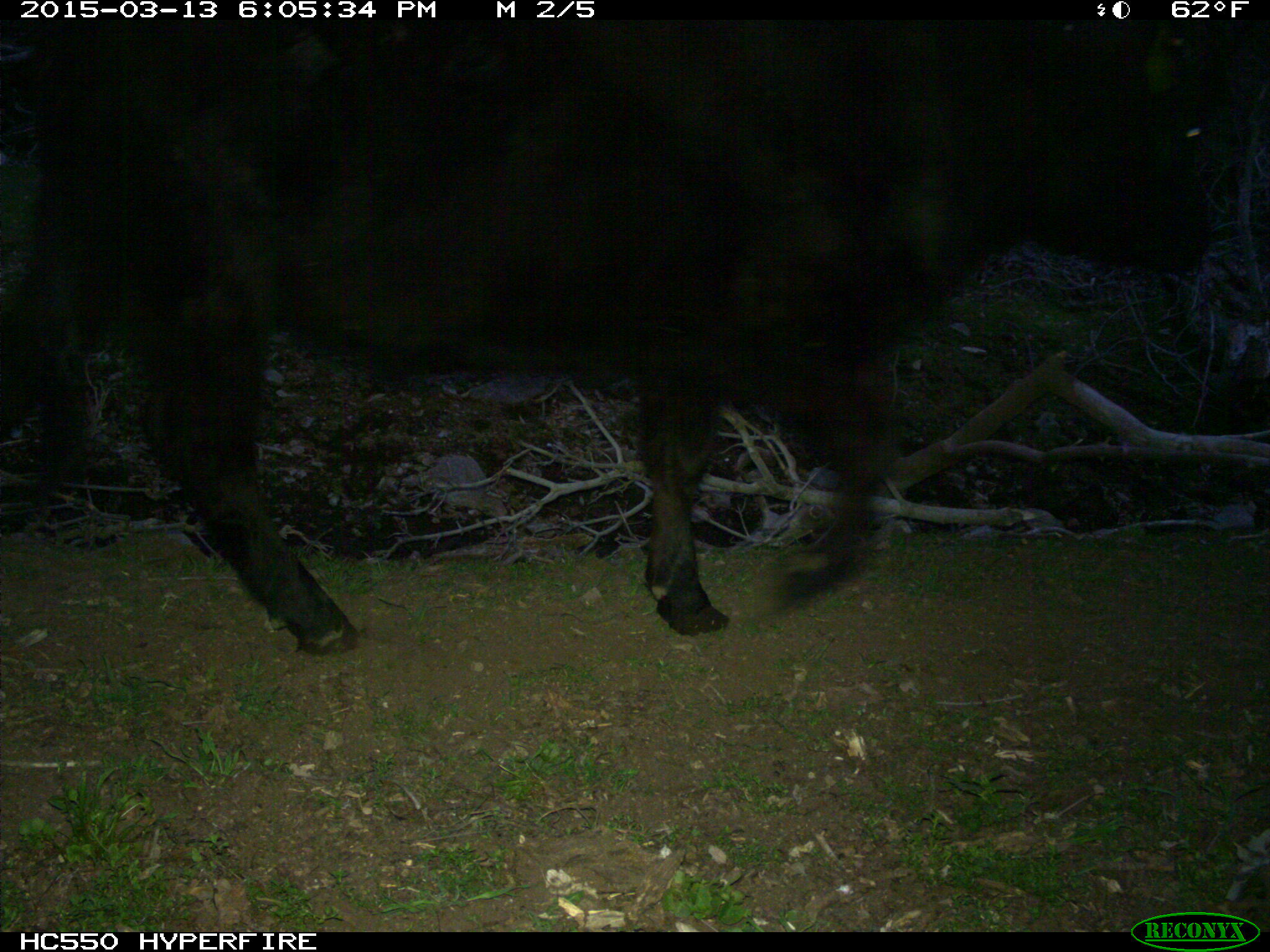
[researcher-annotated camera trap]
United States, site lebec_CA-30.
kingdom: Animalia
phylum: Chordata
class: Mammalia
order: Artiodactyla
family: Bovidae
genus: Bos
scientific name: Bos taurus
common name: domestic cow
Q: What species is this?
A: Bos taurus (domestic cow).